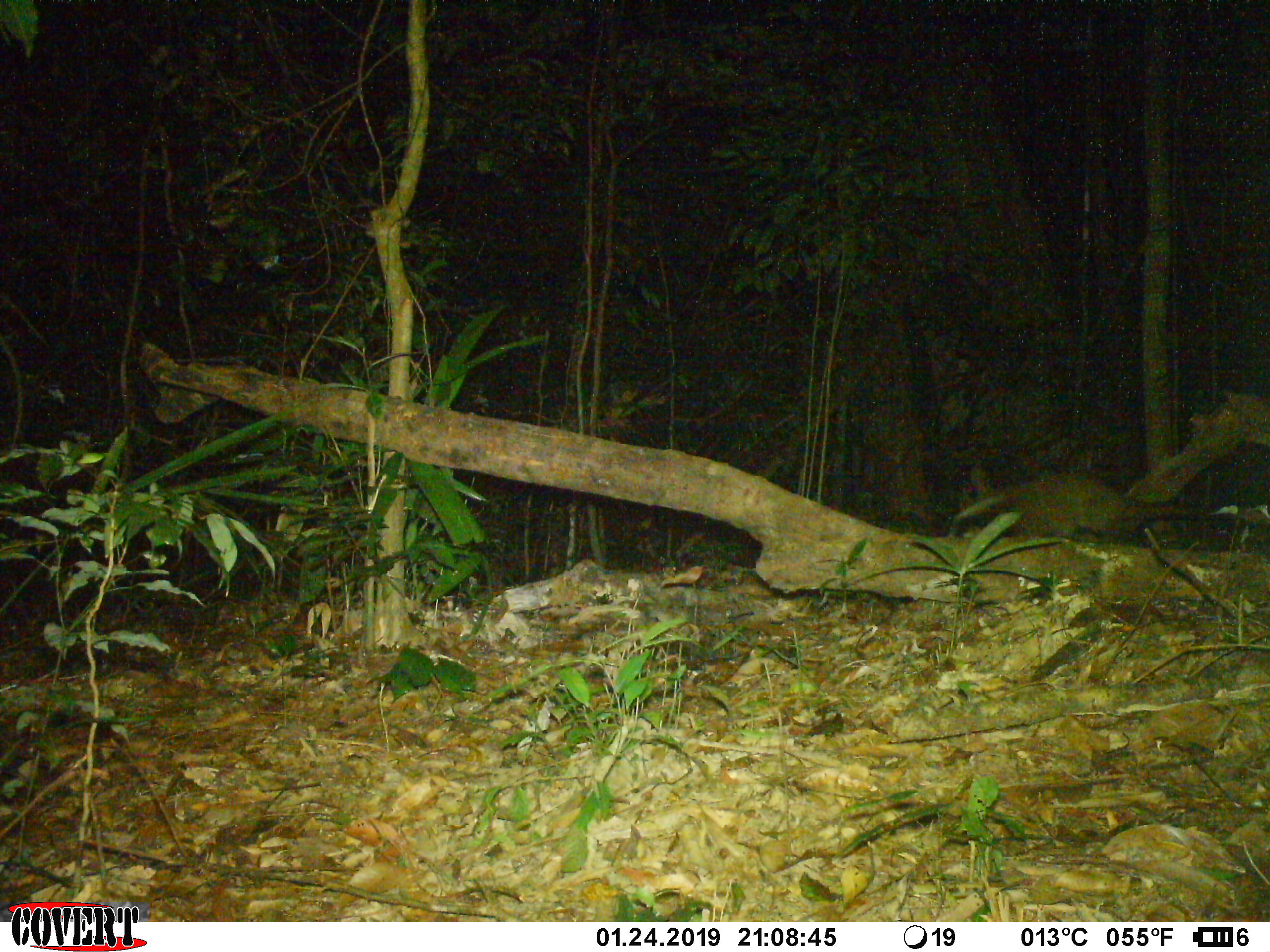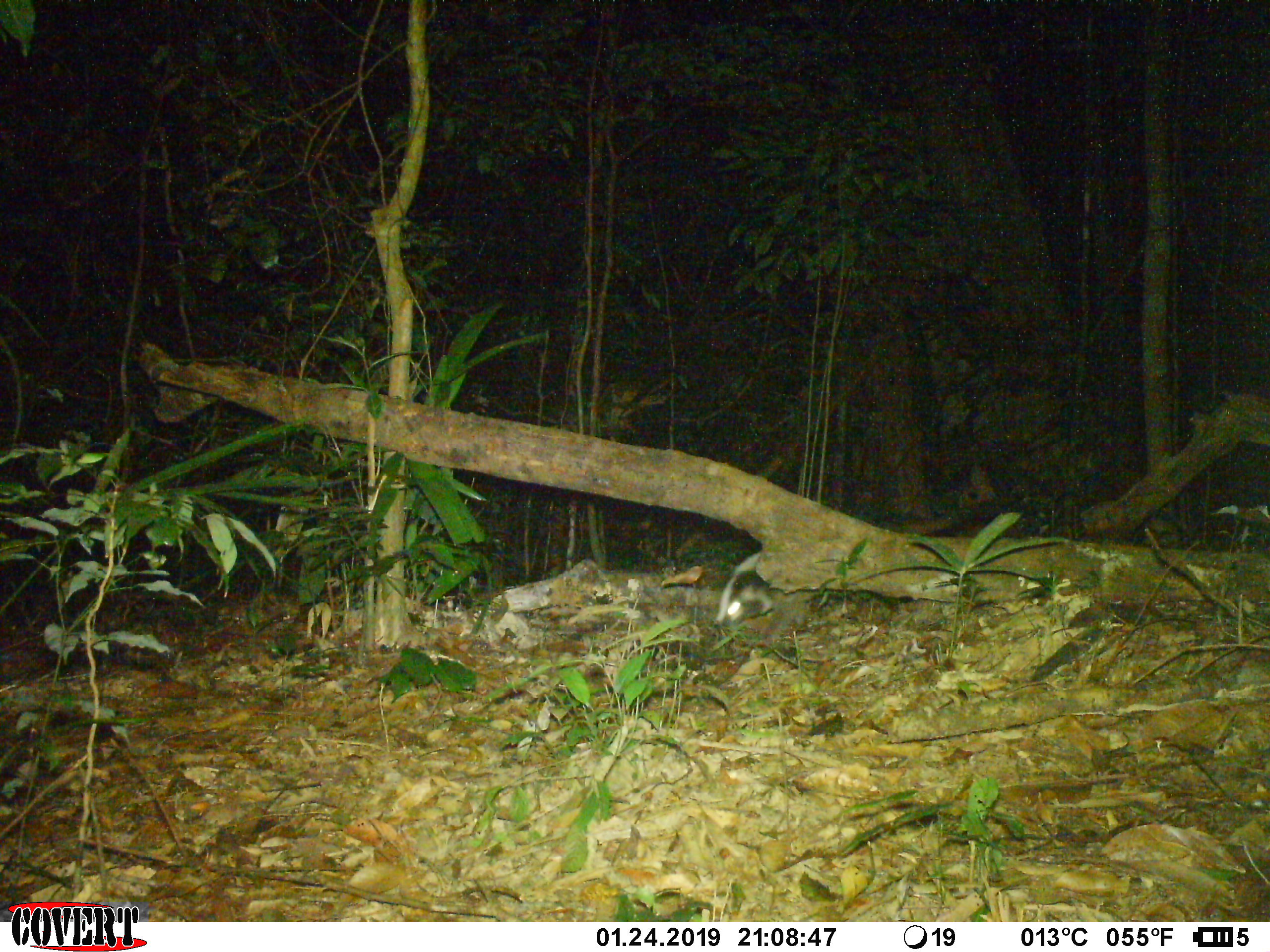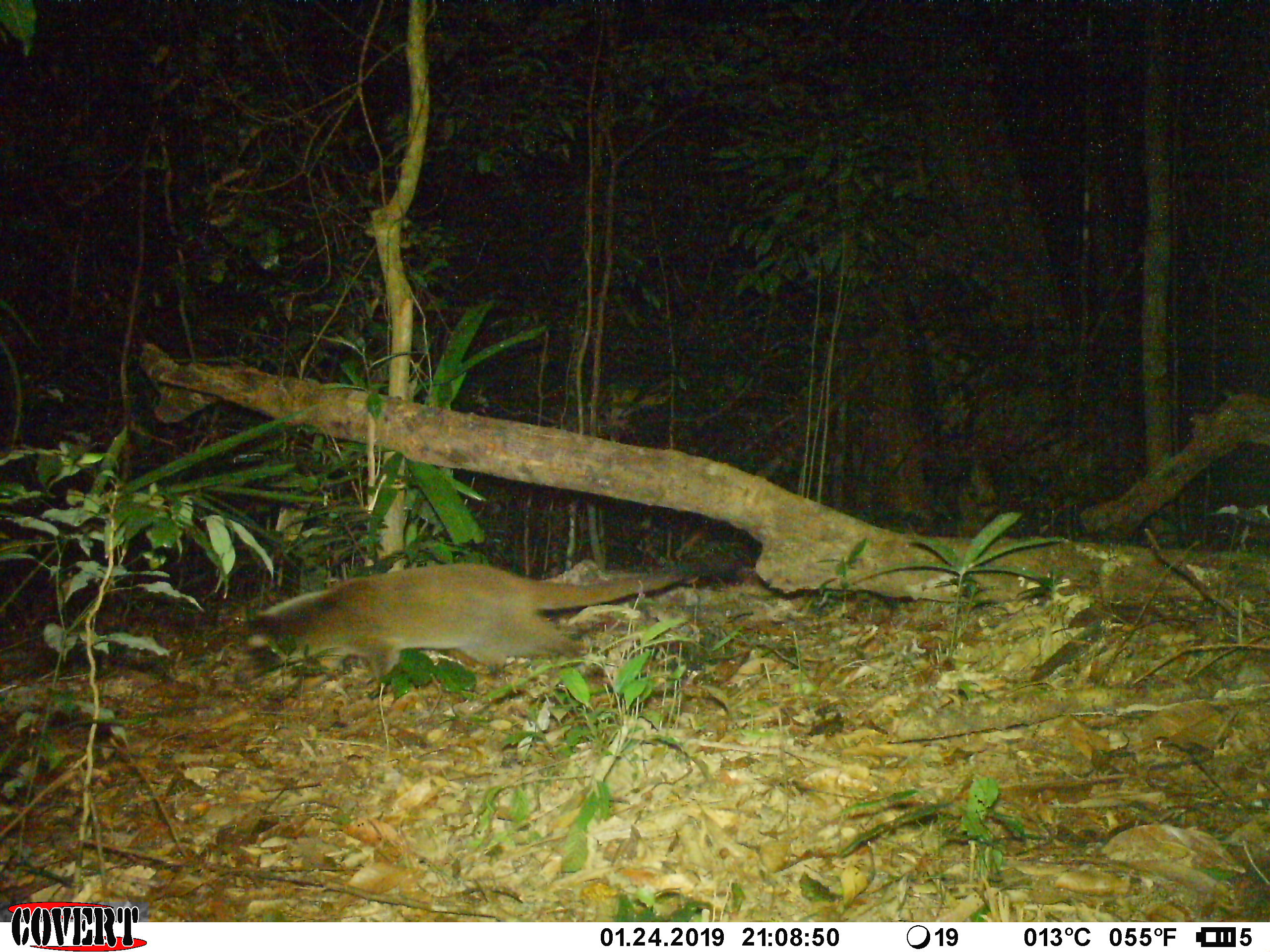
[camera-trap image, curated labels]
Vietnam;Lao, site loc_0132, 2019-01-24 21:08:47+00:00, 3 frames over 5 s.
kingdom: Animalia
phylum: Chordata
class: Mammalia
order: Carnivora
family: Viverridae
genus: Paguma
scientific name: Paguma larvata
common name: masked palm civet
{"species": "masked palm civet (Paguma larvata)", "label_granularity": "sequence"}